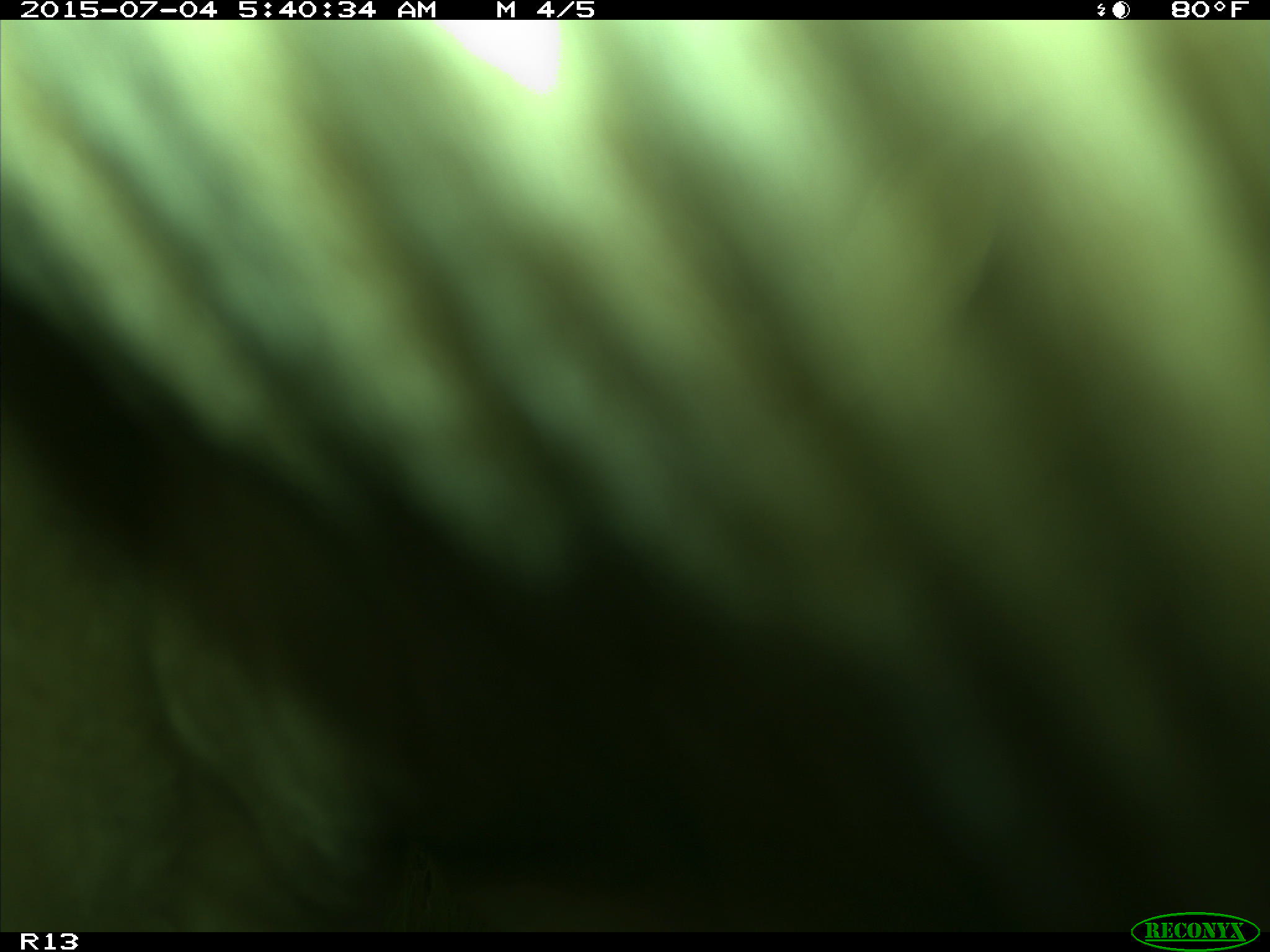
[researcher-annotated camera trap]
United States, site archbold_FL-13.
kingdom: Animalia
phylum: Chordata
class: Mammalia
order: Artiodactyla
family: Bovidae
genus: Bos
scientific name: Bos taurus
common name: domestic cow